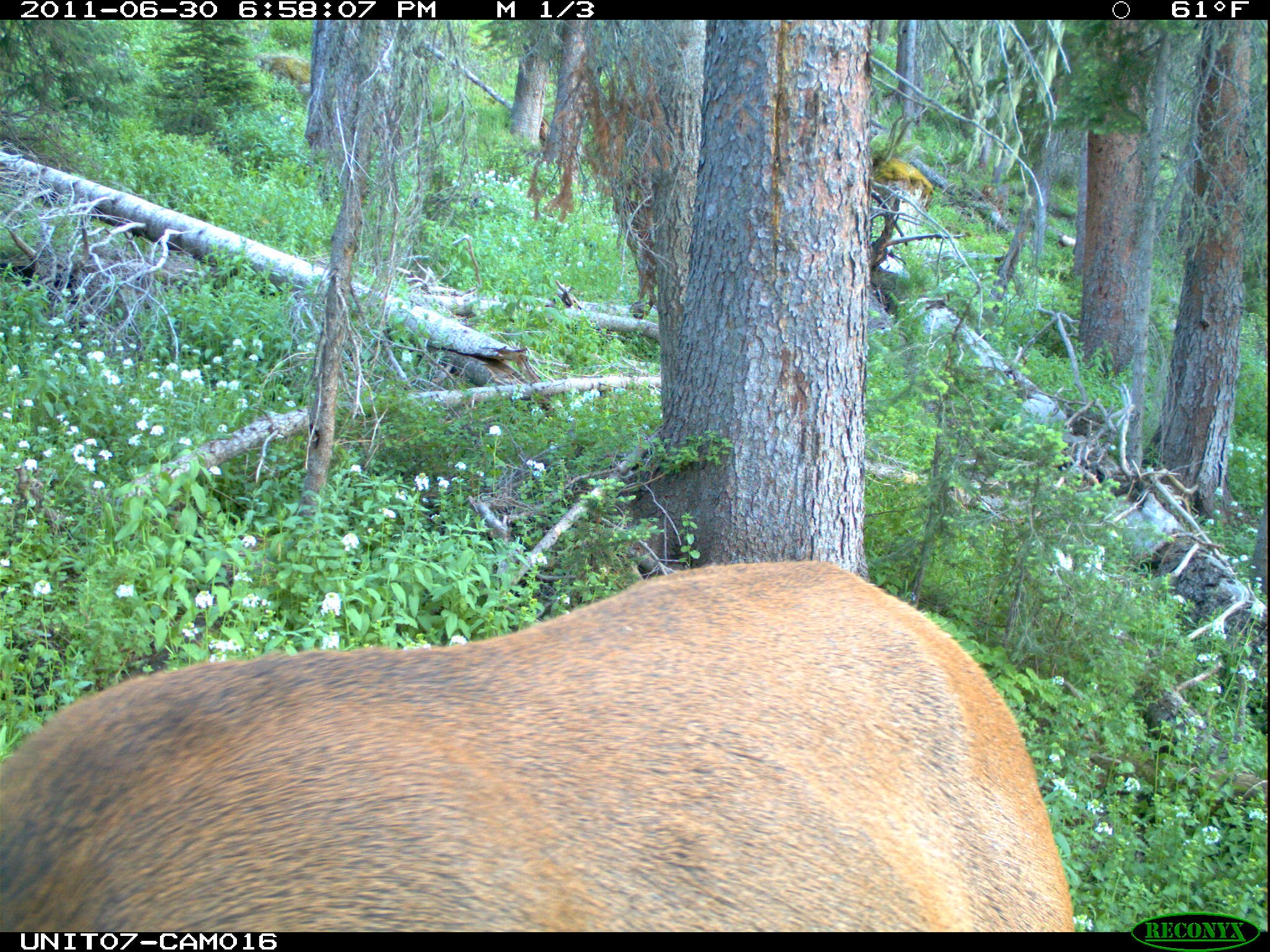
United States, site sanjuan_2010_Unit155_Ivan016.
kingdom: Animalia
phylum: Chordata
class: Mammalia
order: Artiodactyla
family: Cervidae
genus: Cervus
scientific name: Cervus elaphus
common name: red deer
Cervus elaphus (red deer).